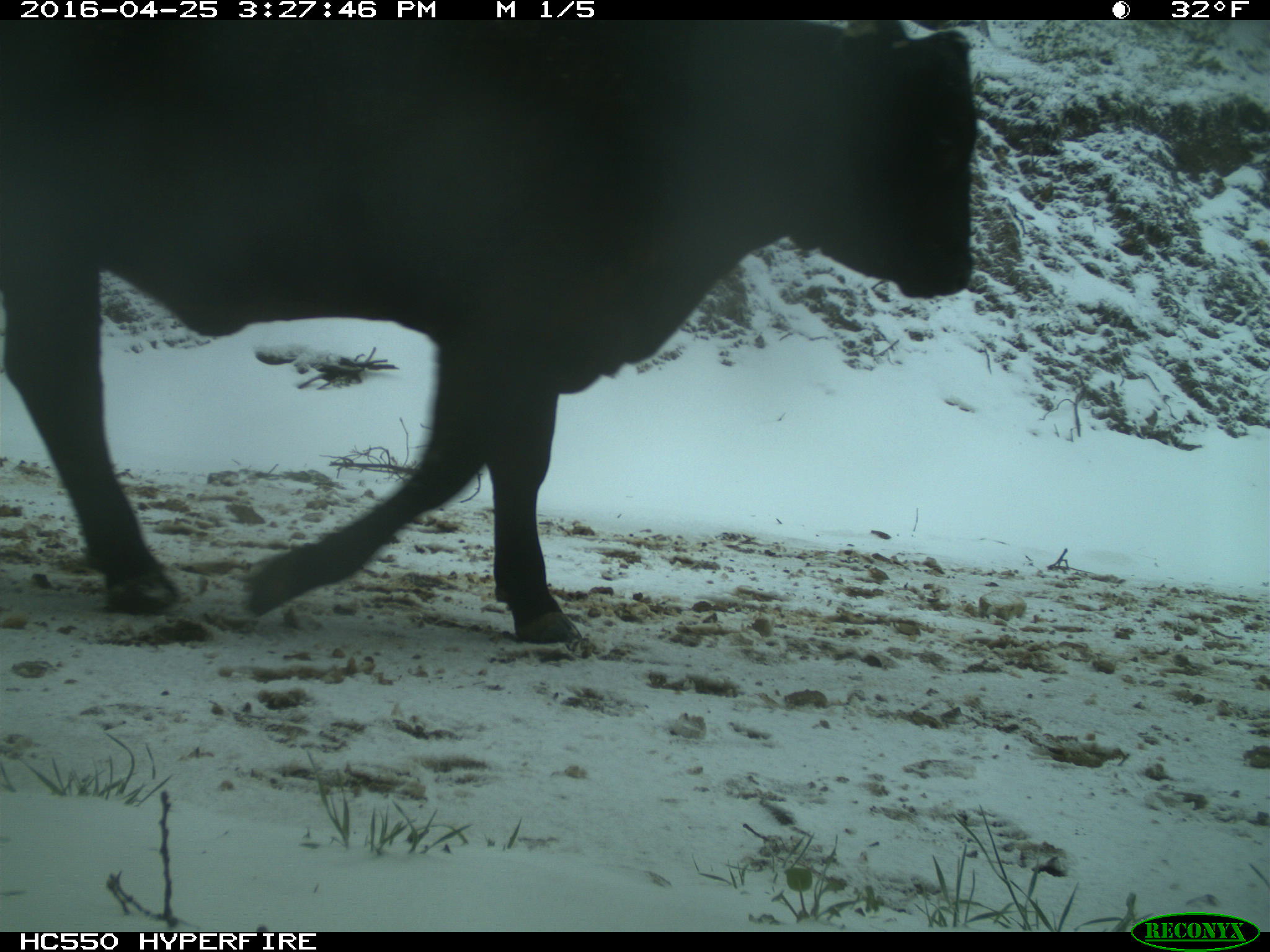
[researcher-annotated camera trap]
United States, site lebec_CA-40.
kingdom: Animalia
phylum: Chordata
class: Mammalia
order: Artiodactyla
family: Bovidae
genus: Bos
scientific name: Bos taurus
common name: domestic cow